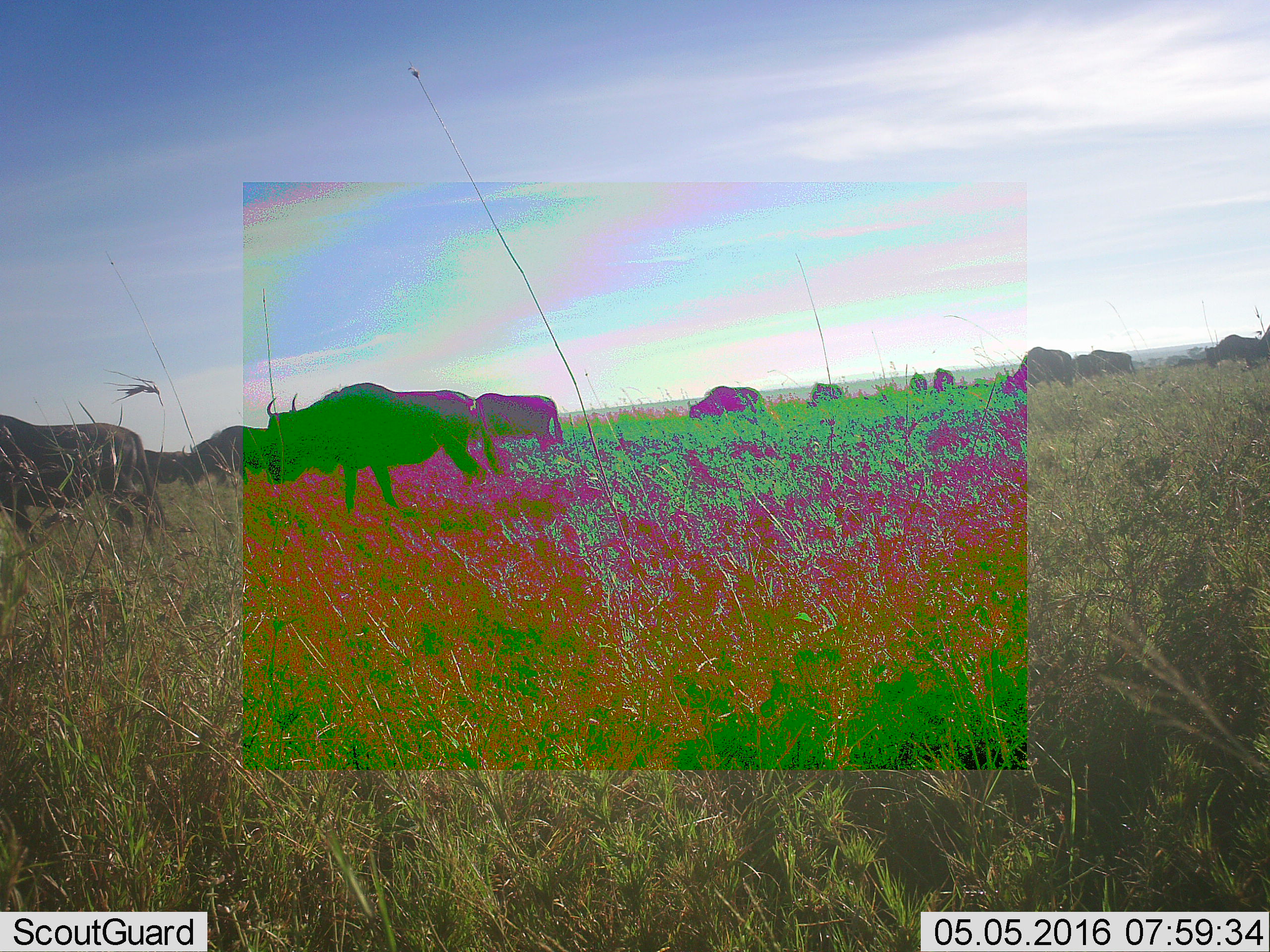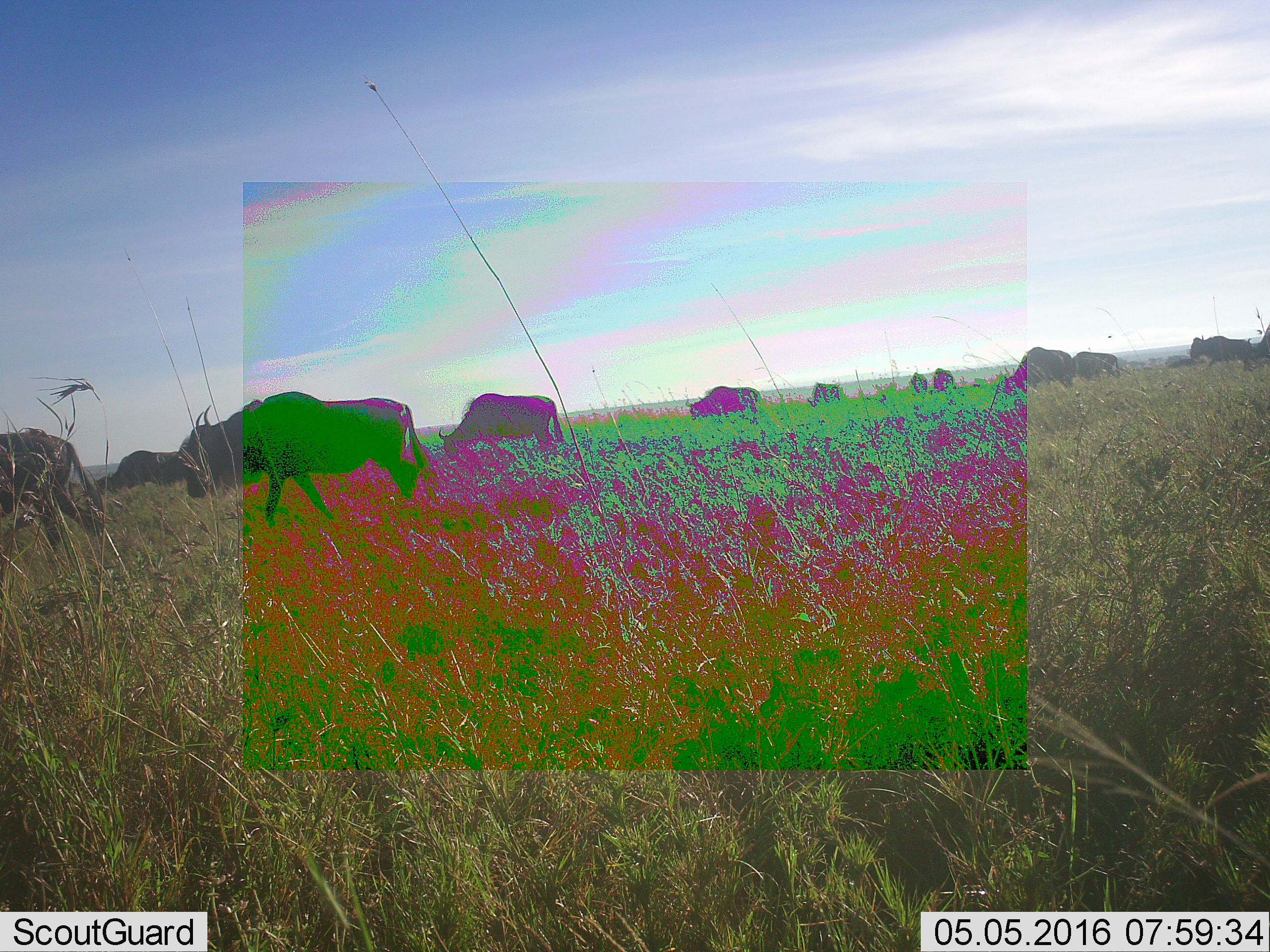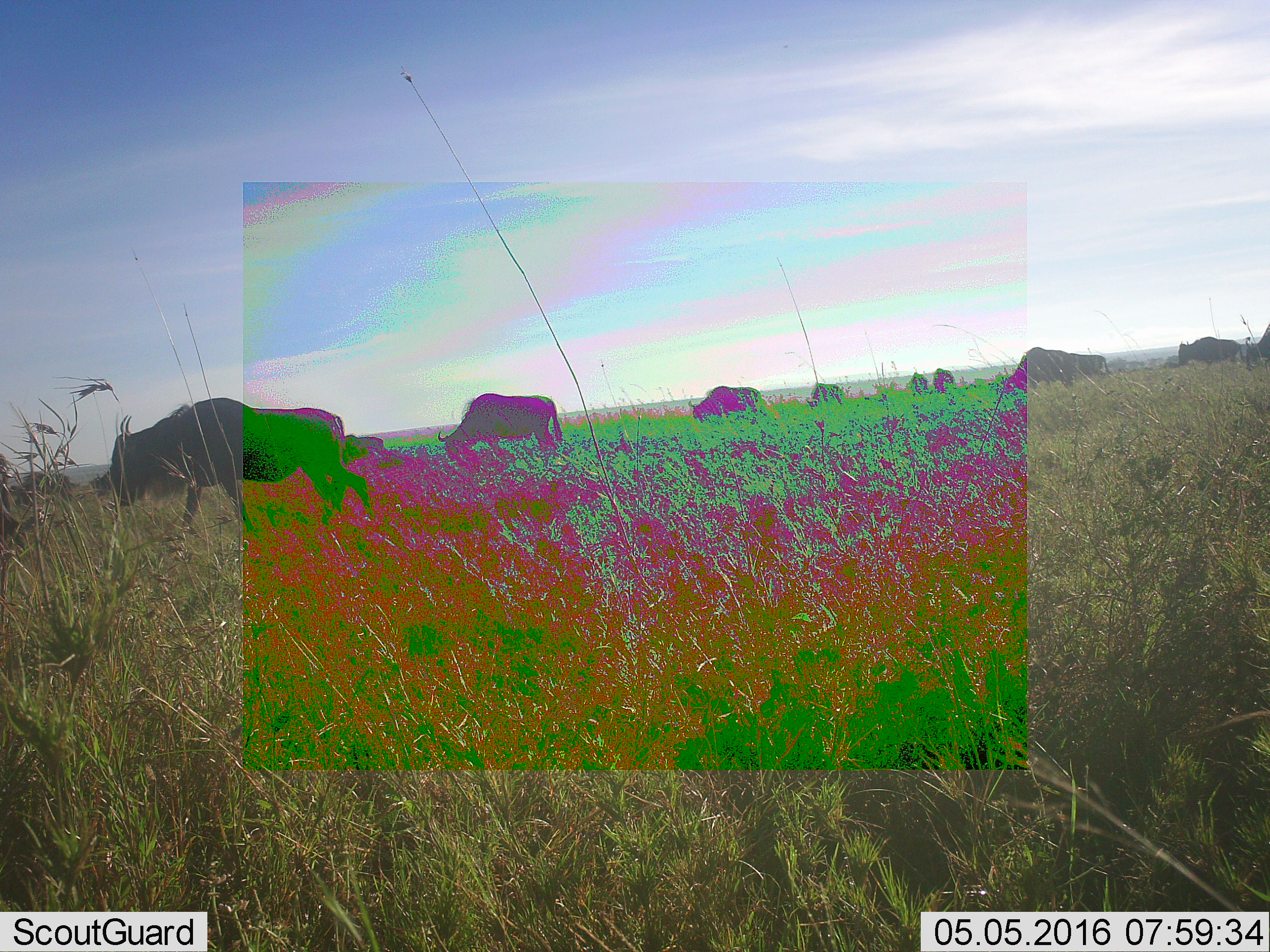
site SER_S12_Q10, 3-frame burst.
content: unidentified animal